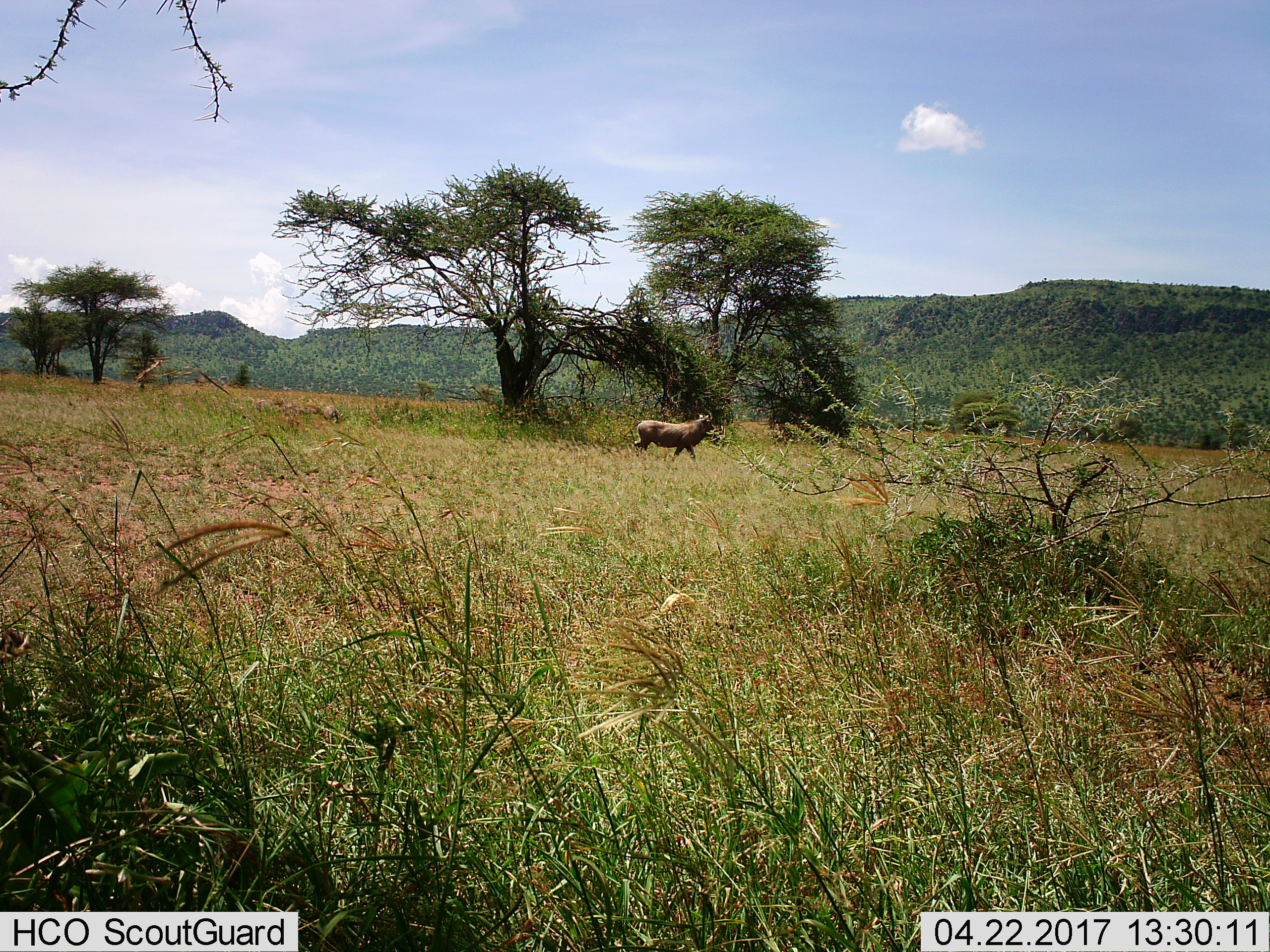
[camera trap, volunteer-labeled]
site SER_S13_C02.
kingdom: Animalia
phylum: Chordata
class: Mammalia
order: Artiodactyla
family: Suidae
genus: Phacochoerus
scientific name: Phacochoerus africanus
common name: warthog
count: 1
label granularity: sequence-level